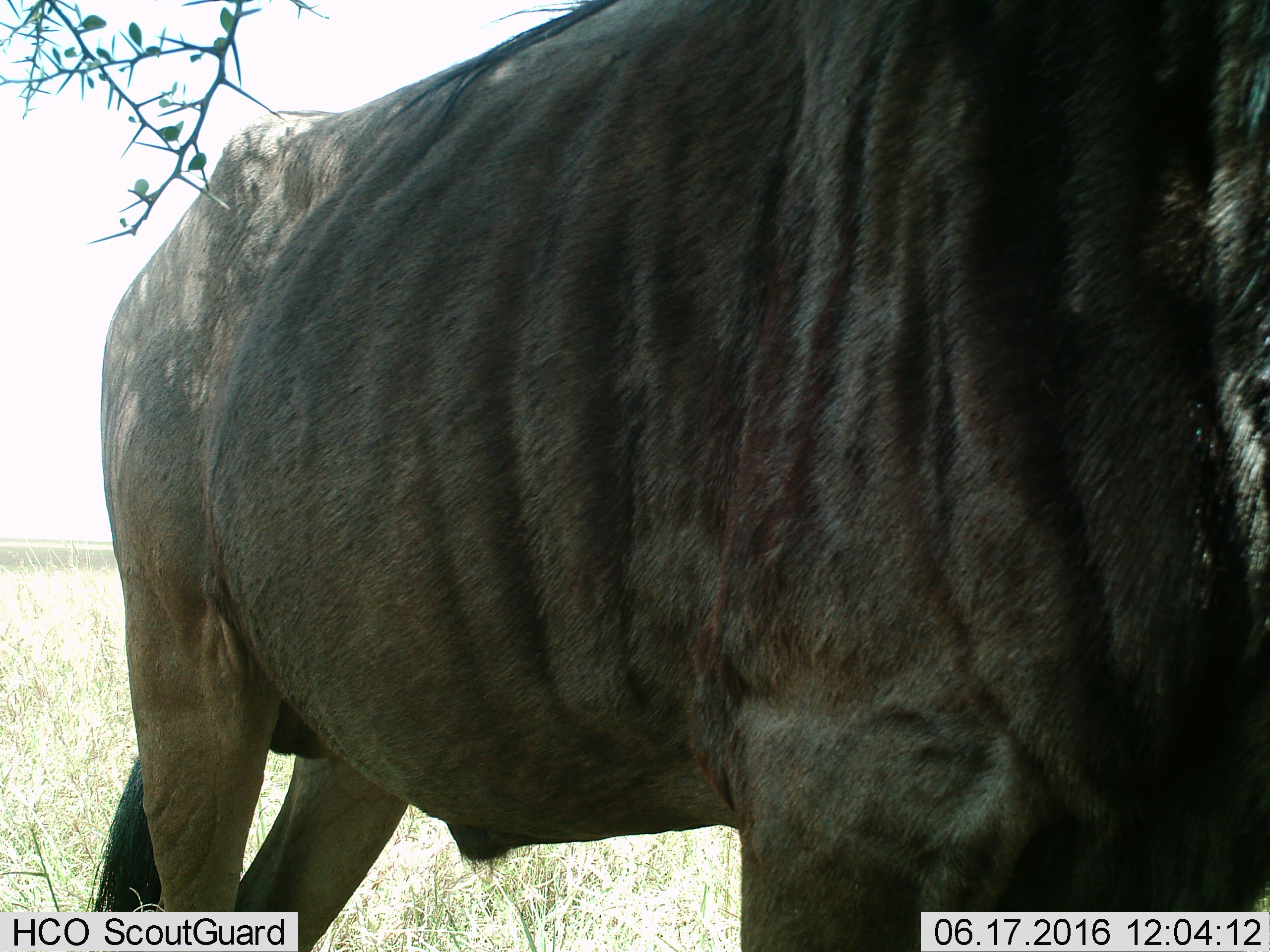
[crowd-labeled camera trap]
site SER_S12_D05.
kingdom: Animalia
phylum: Chordata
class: Mammalia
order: Artiodactyla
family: Bovidae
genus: Connochaetes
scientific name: Connochaetes taurinus taurinus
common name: blue wildebeest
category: wildebeestblue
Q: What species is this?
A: Wildebeestblue (blue wildebeest) (Connochaetes taurinus taurinus).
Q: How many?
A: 1.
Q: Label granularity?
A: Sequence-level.